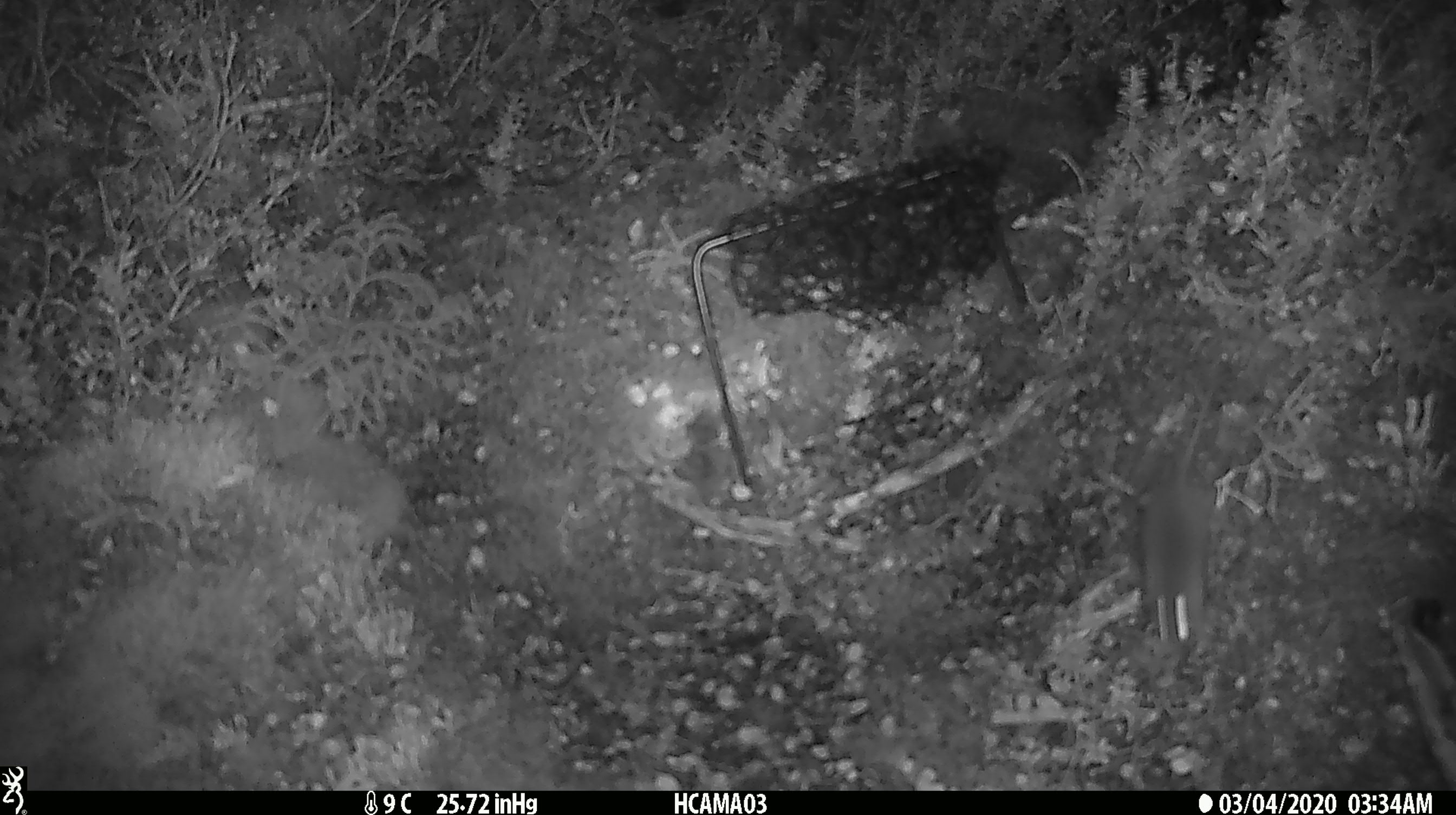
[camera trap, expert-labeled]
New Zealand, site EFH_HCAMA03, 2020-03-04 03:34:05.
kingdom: Animalia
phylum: Chordata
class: Mammalia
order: Rodentia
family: Muridae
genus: Mus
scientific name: Mus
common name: mouse